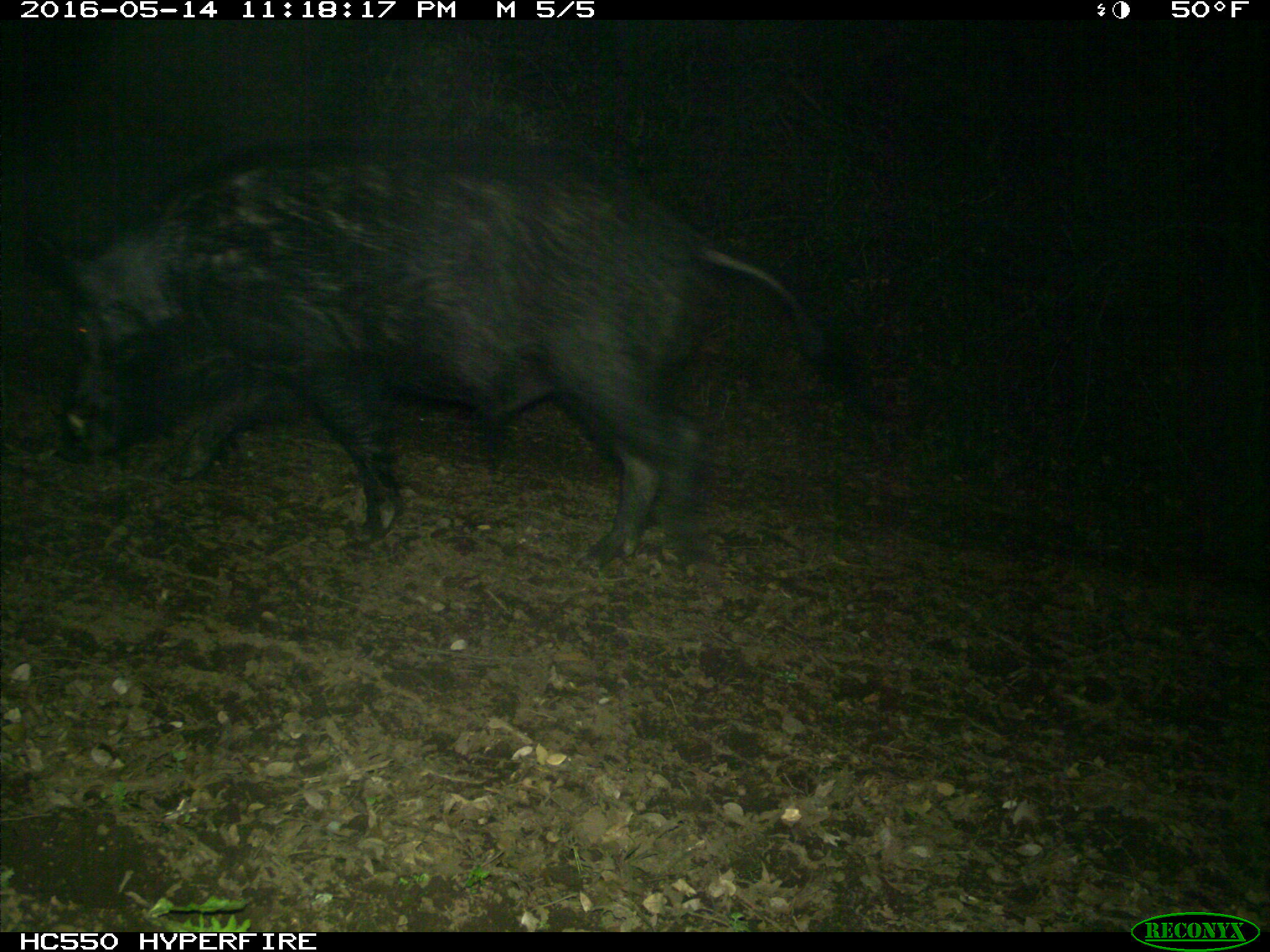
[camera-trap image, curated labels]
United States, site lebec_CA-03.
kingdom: Animalia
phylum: Chordata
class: Mammalia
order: Artiodactyla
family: Suidae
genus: Sus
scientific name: Sus scrofa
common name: wild boar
Sus scrofa (wild boar).